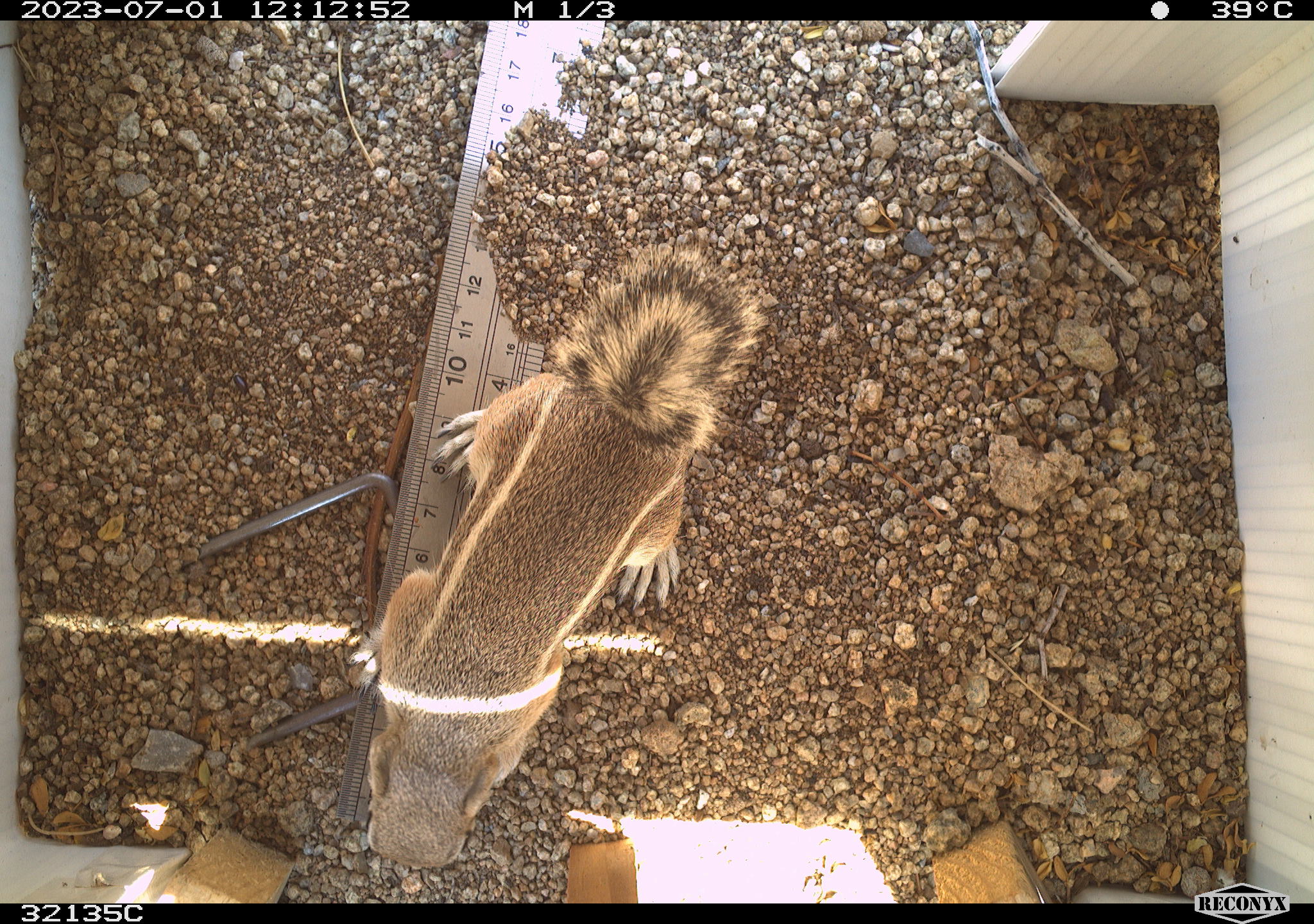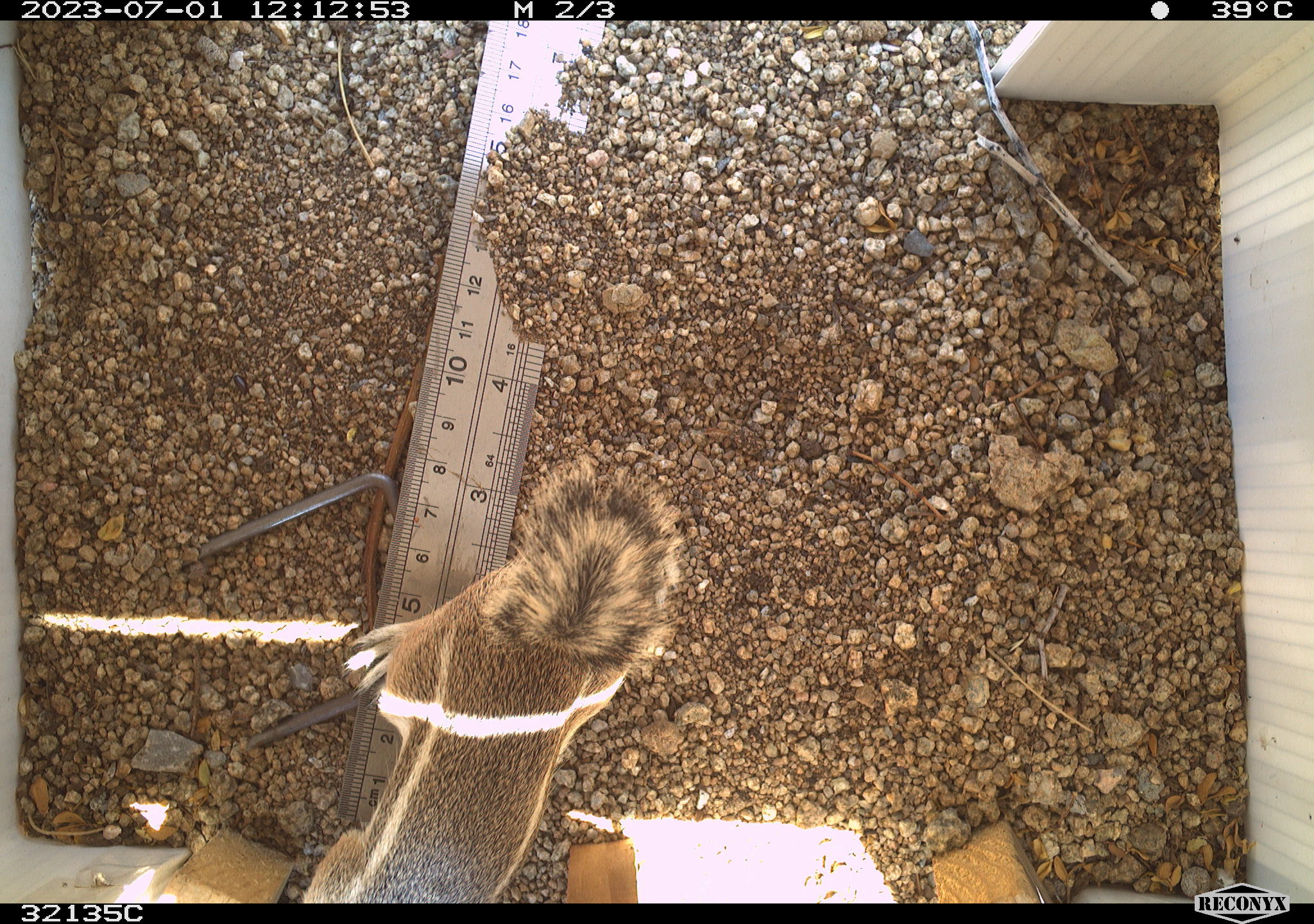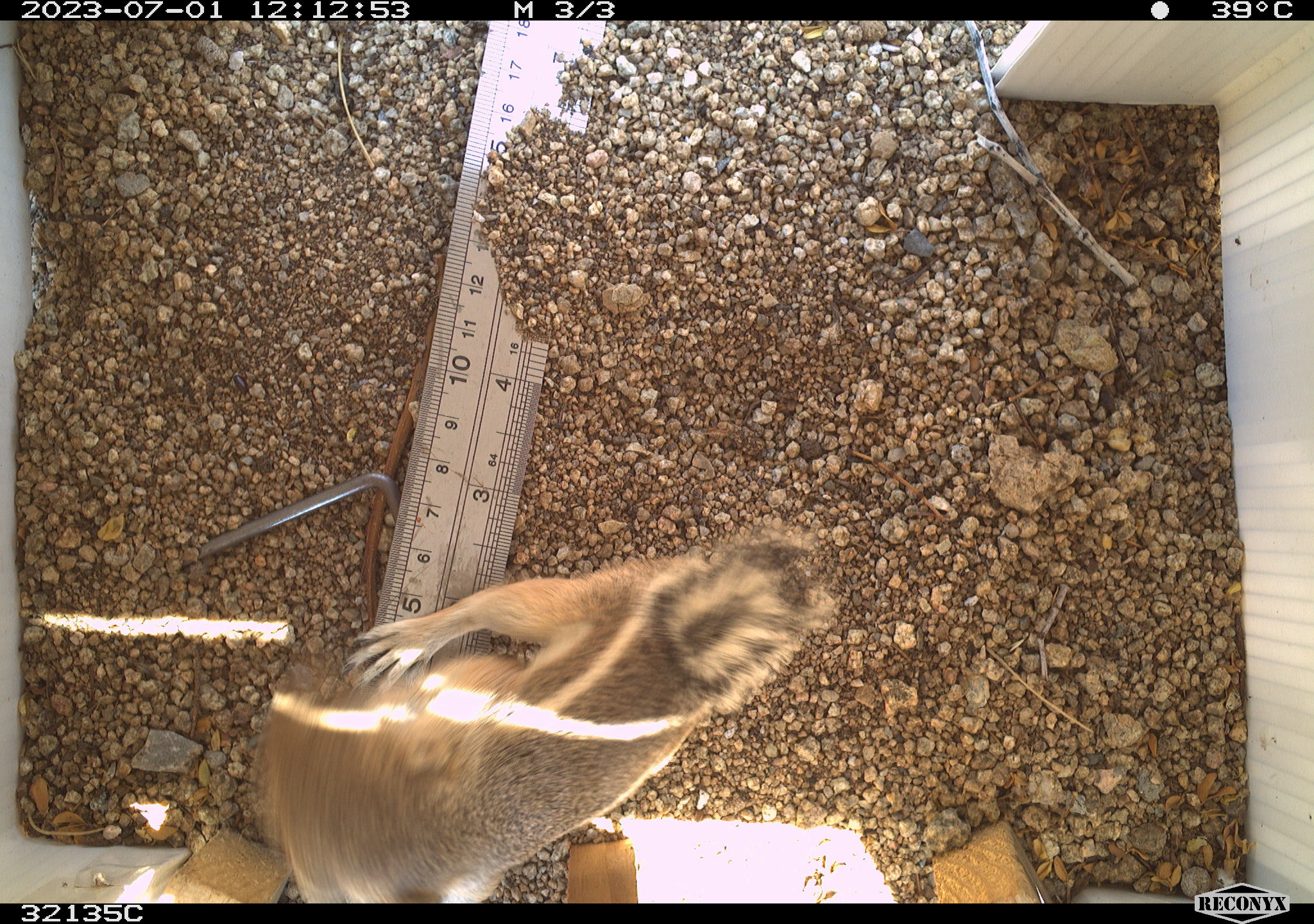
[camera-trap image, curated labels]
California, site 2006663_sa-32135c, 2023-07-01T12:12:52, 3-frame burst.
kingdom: Animalia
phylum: Chordata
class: Mammalia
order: Rodentia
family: Sciuridae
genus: Ammospermophilus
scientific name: Ammospermophilus leucurus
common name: white-tailed antelope squirrel